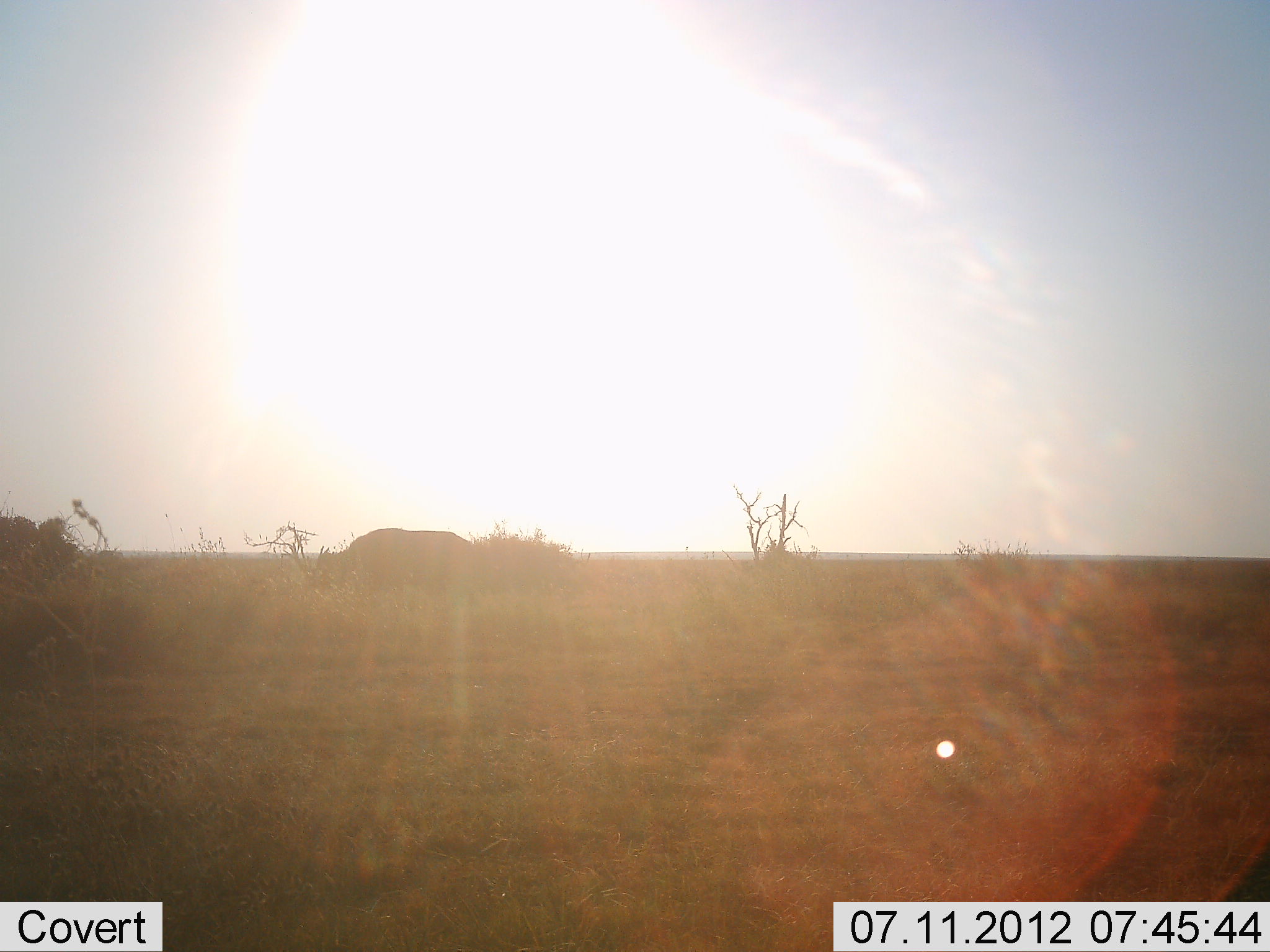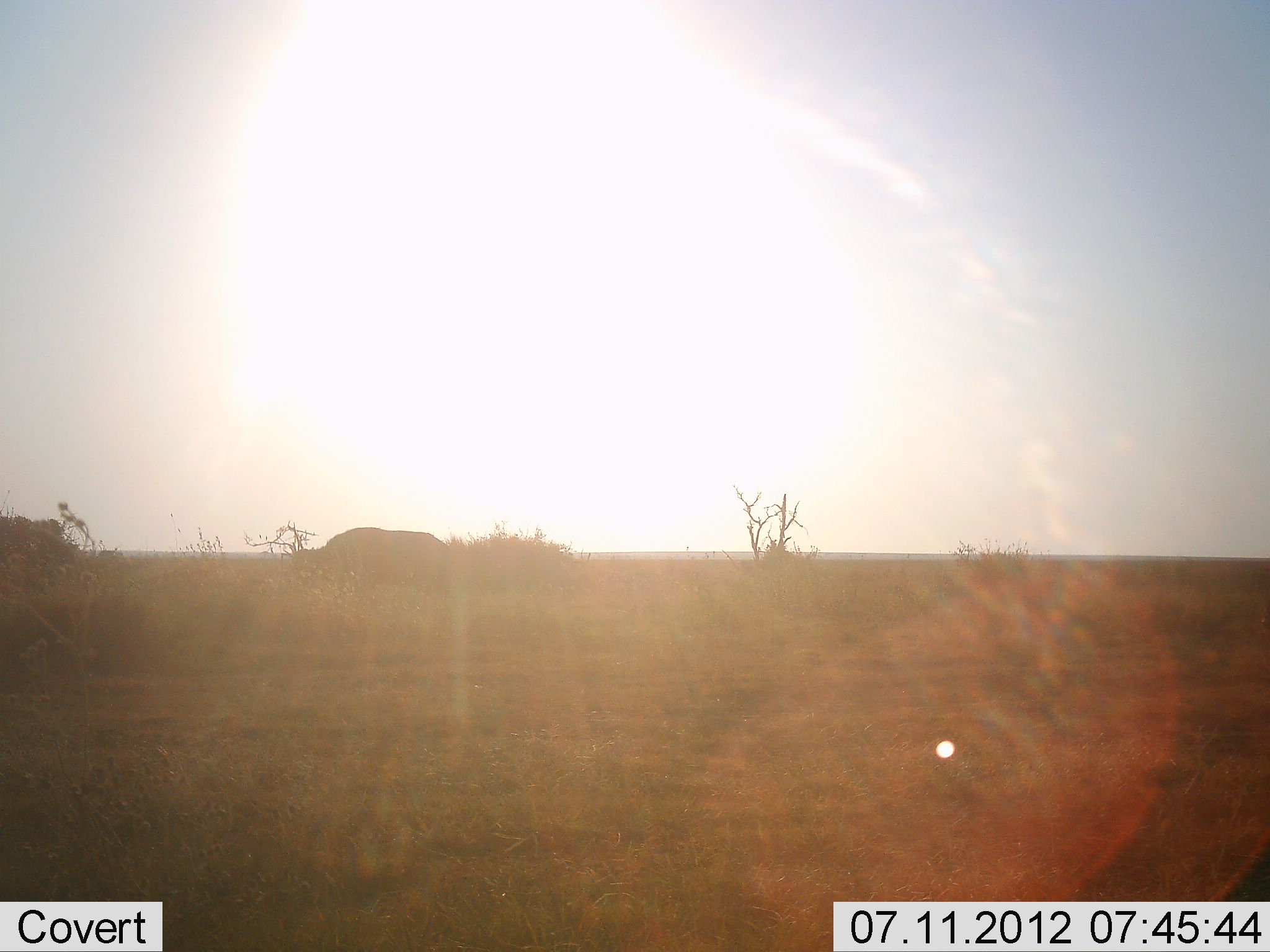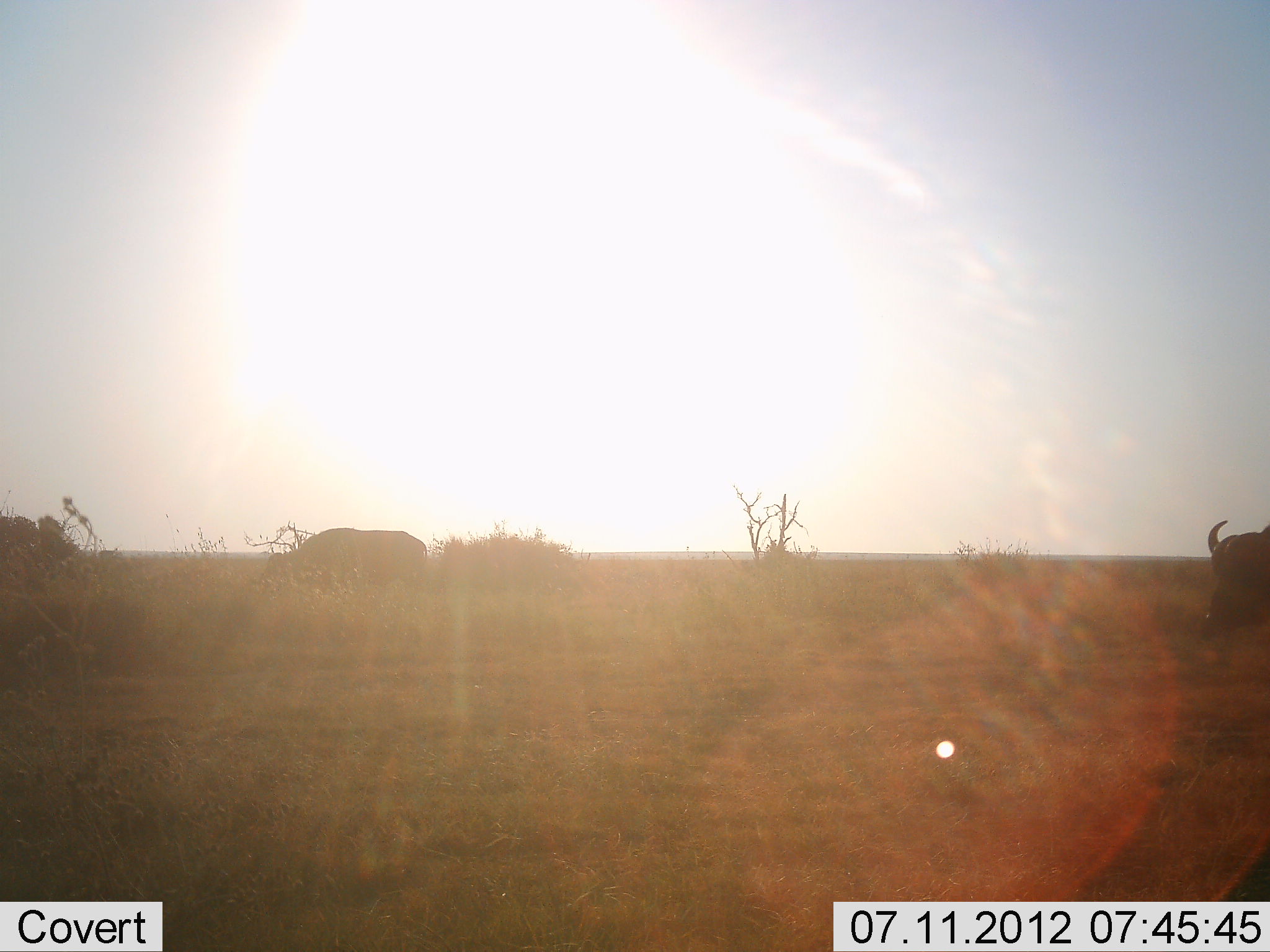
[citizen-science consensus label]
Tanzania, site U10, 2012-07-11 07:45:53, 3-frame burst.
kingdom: Animalia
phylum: Chordata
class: Mammalia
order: Artiodactyla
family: Bovidae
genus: Syncerus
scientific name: Syncerus caffer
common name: cape buffalo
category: buffalo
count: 2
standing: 10%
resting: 0%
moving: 100%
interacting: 0%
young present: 0%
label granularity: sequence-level